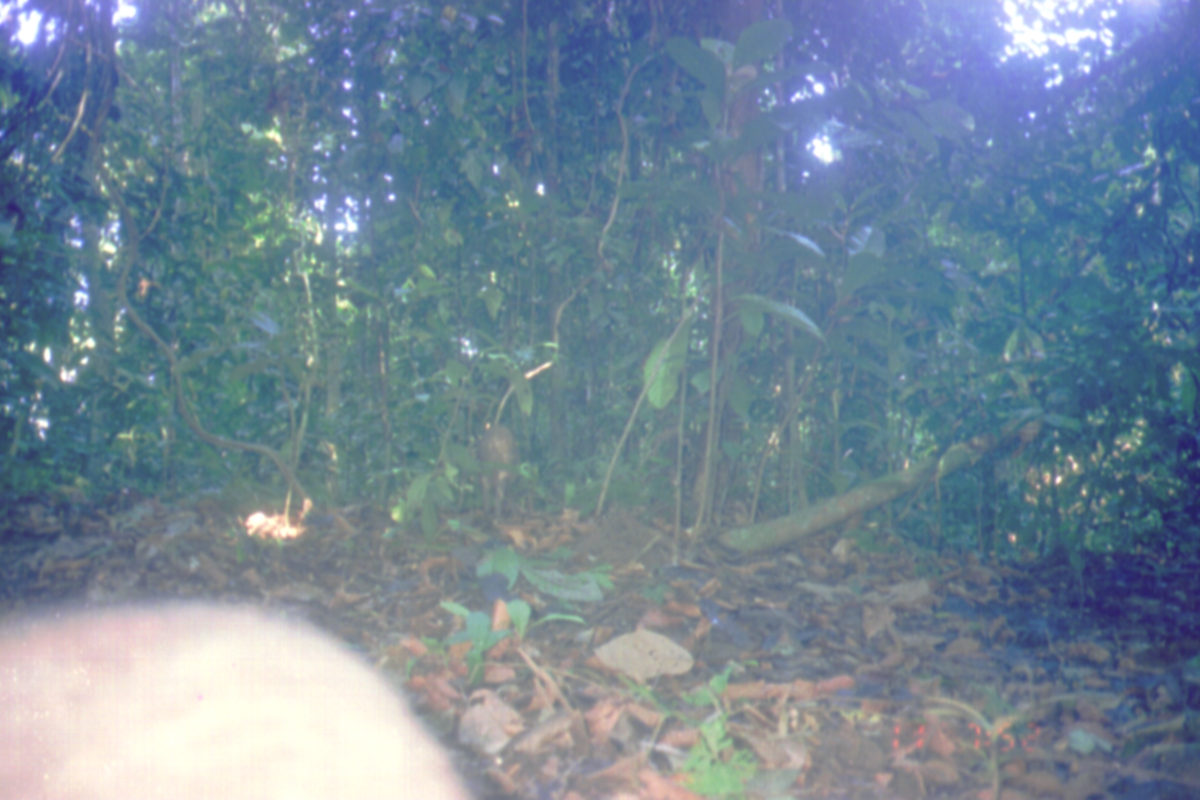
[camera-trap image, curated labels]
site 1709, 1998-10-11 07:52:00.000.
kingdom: Animalia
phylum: Chordata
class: Mammalia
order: Artiodactyla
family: Suidae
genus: Sus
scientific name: Sus scrofa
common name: wild boar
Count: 1.